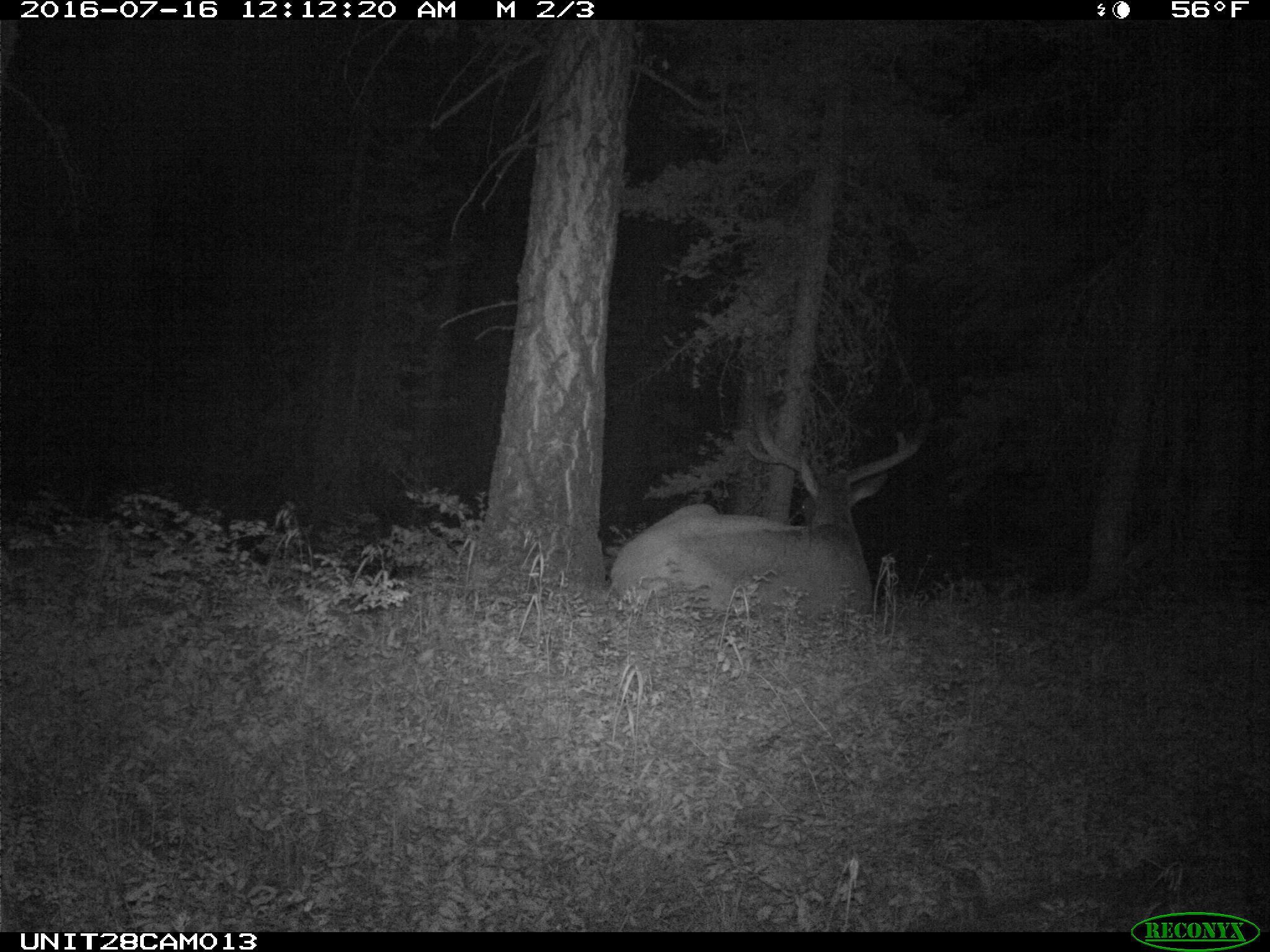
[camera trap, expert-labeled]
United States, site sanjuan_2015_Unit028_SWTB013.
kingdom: Animalia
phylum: Chordata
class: Mammalia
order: Artiodactyla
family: Cervidae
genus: Cervus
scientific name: Cervus elaphus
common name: red deer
Cervus elaphus (red deer).